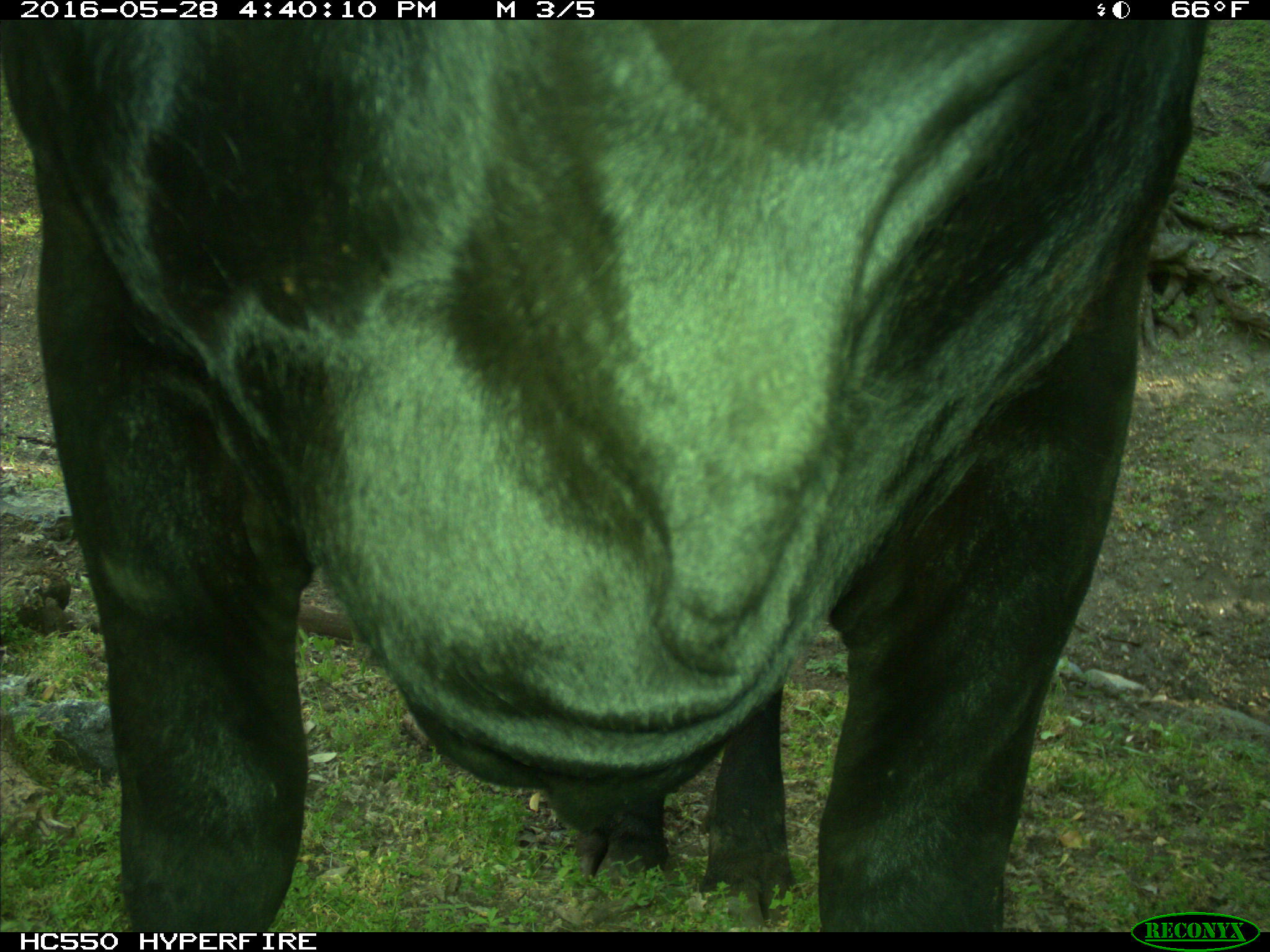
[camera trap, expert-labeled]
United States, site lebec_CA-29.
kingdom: Animalia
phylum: Chordata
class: Mammalia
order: Artiodactyla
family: Bovidae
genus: Bos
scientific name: Bos taurus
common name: domestic cow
Bos taurus (domestic cow).